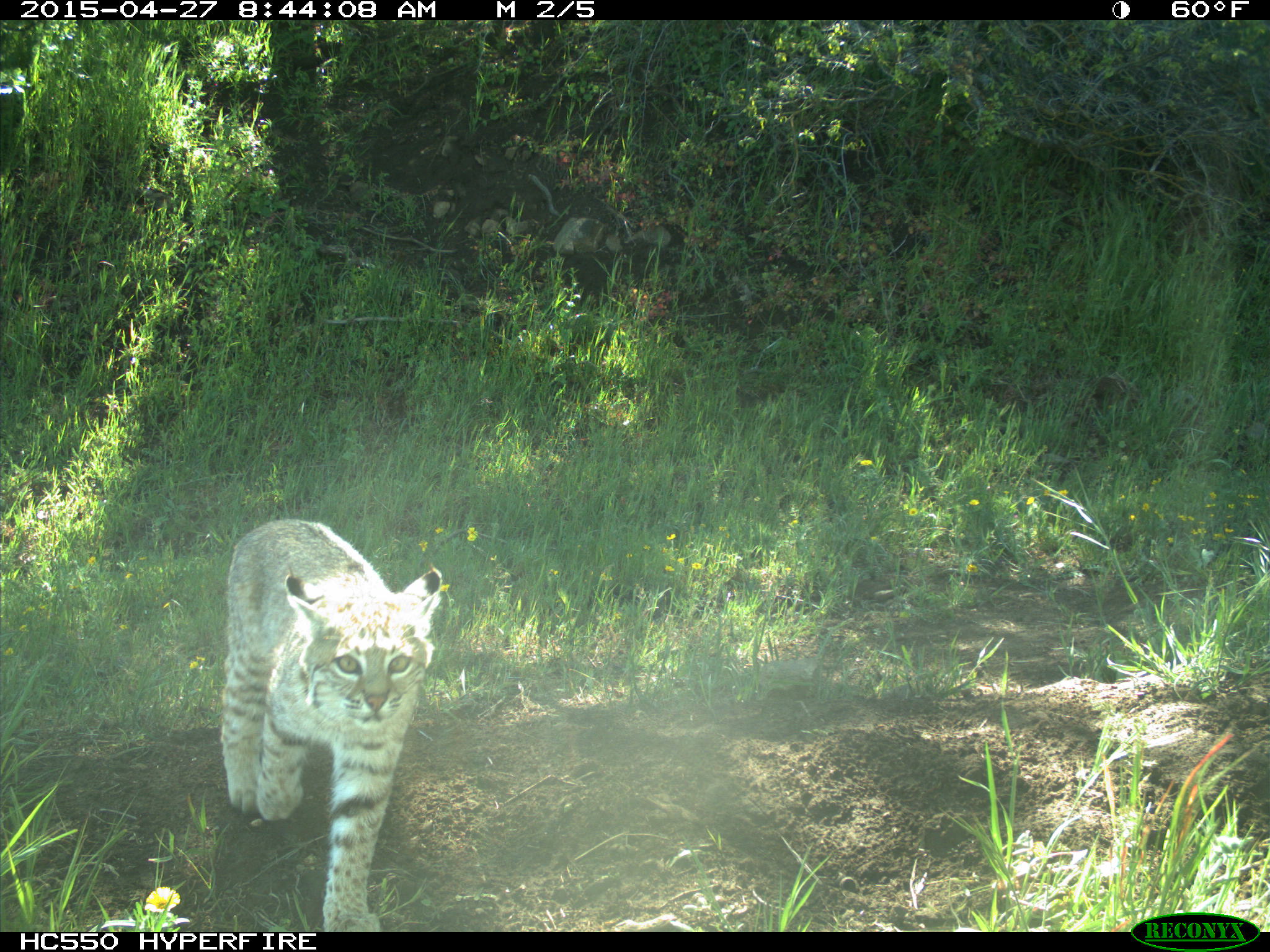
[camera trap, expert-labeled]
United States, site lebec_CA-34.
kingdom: Animalia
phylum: Chordata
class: Mammalia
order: Carnivora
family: Felidae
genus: Lynx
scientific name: Lynx rufus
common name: bobcat